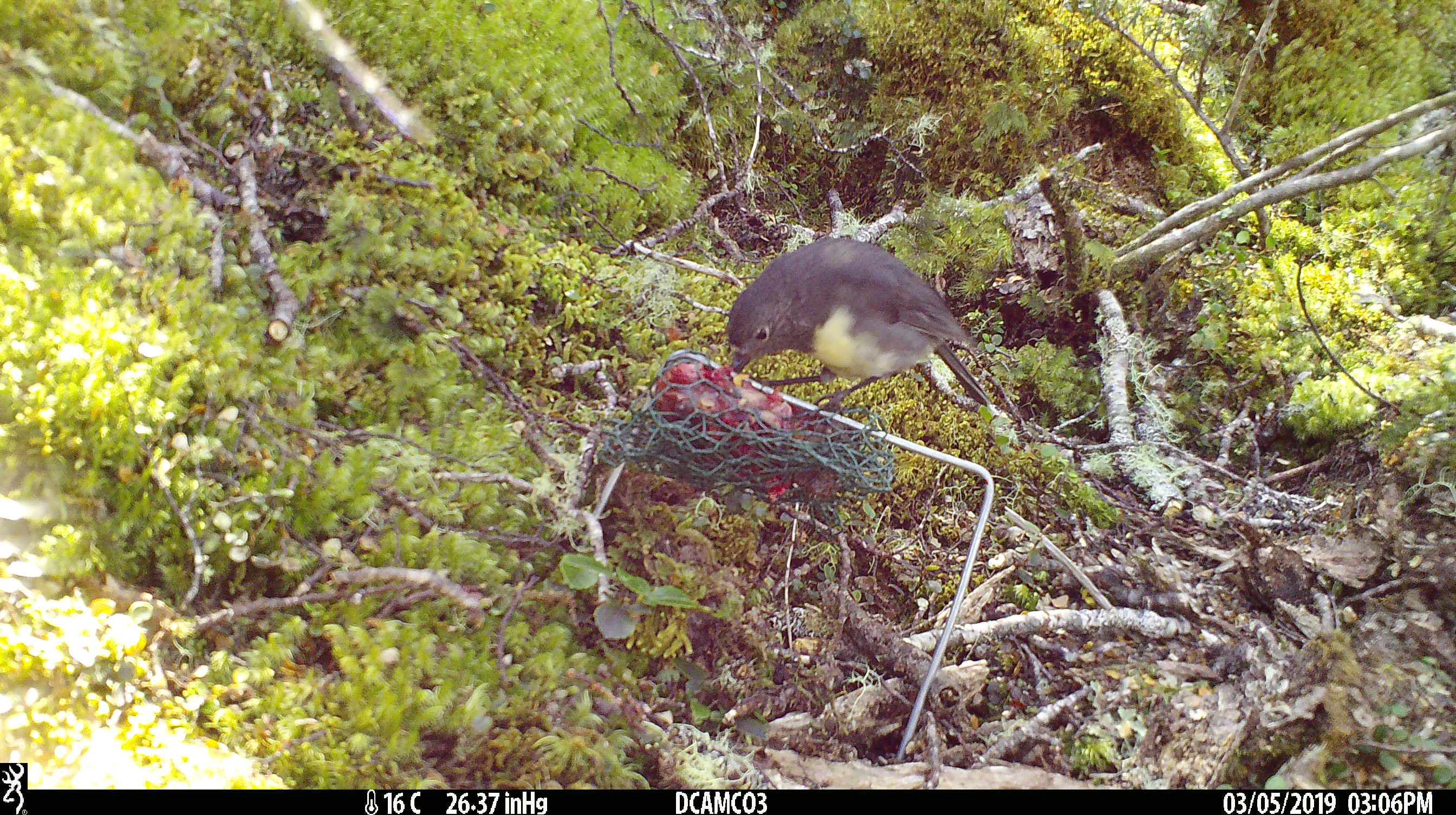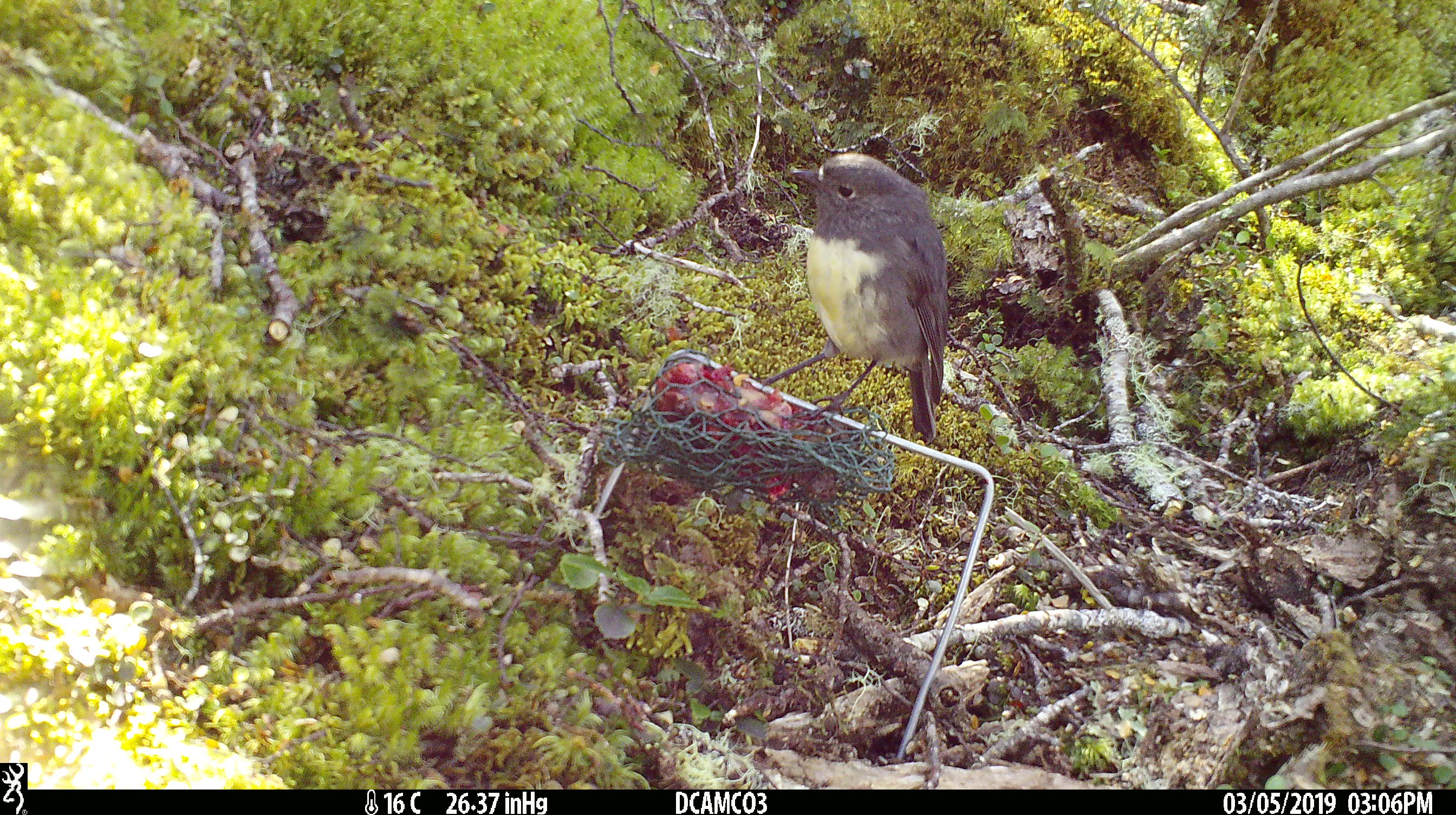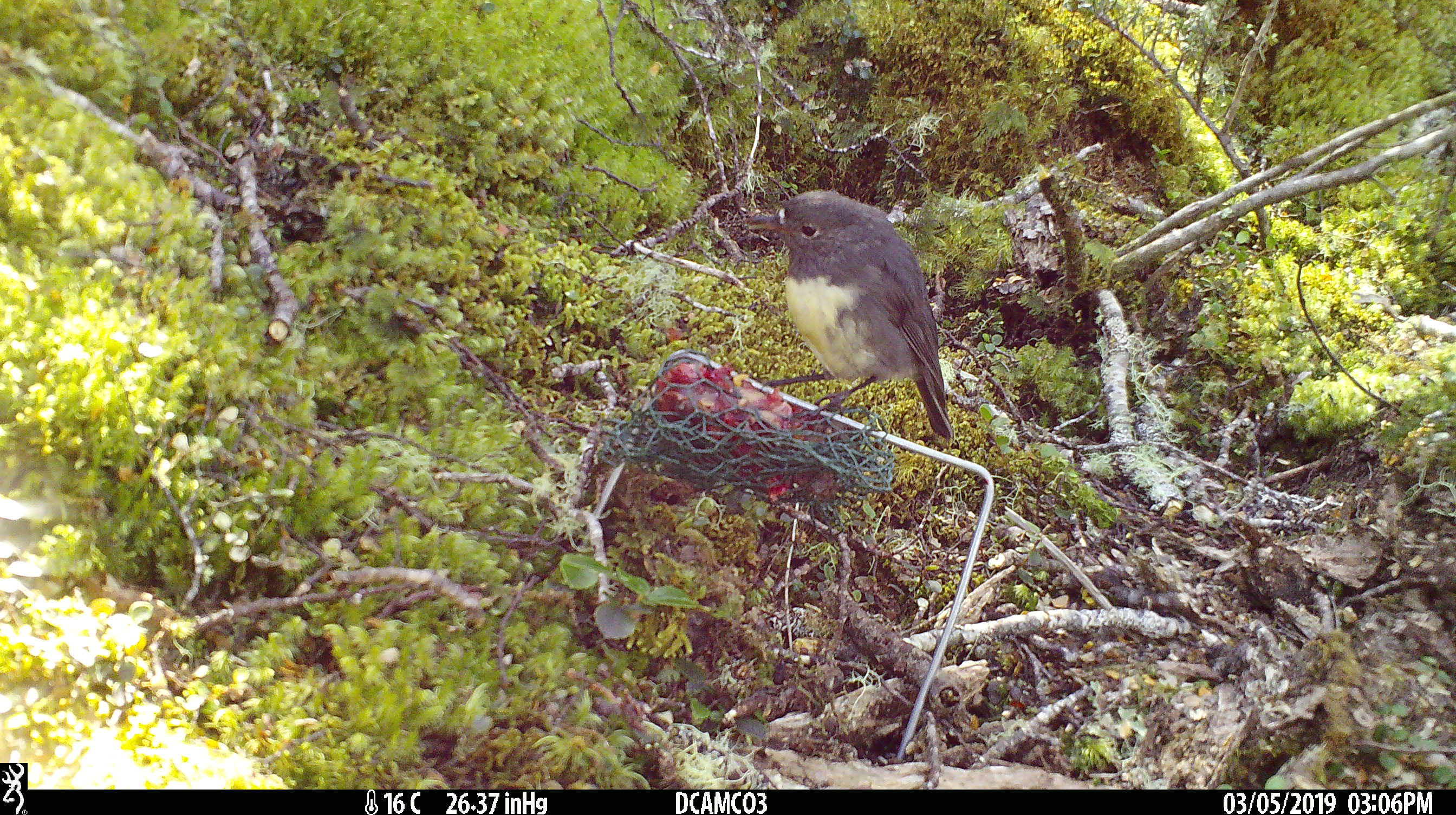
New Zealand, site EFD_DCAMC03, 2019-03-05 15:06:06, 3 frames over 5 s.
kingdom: Animalia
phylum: Chordata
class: Aves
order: Passeriformes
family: Petroicidae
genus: Petroica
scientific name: Petroica australis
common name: new zealand robin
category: robin